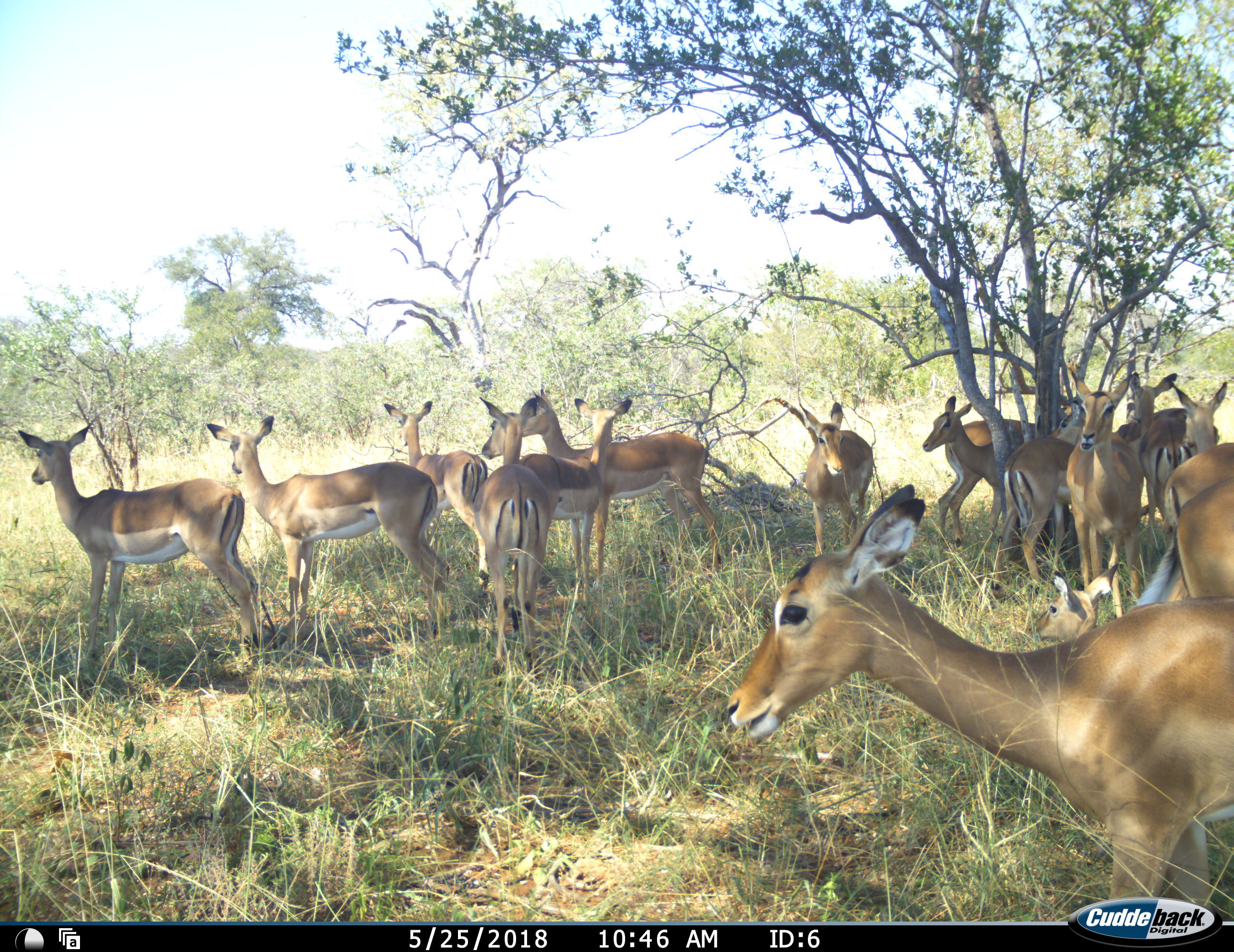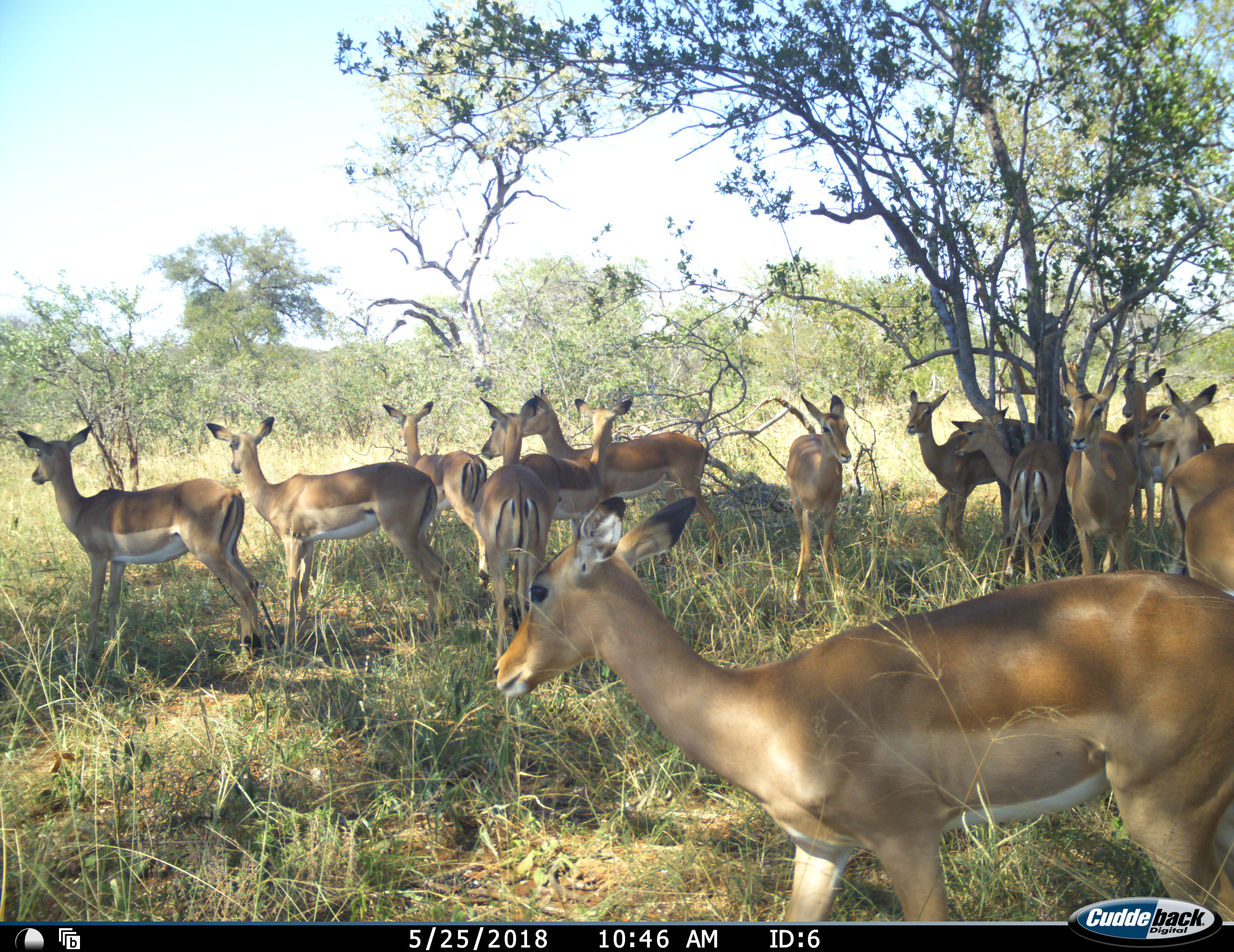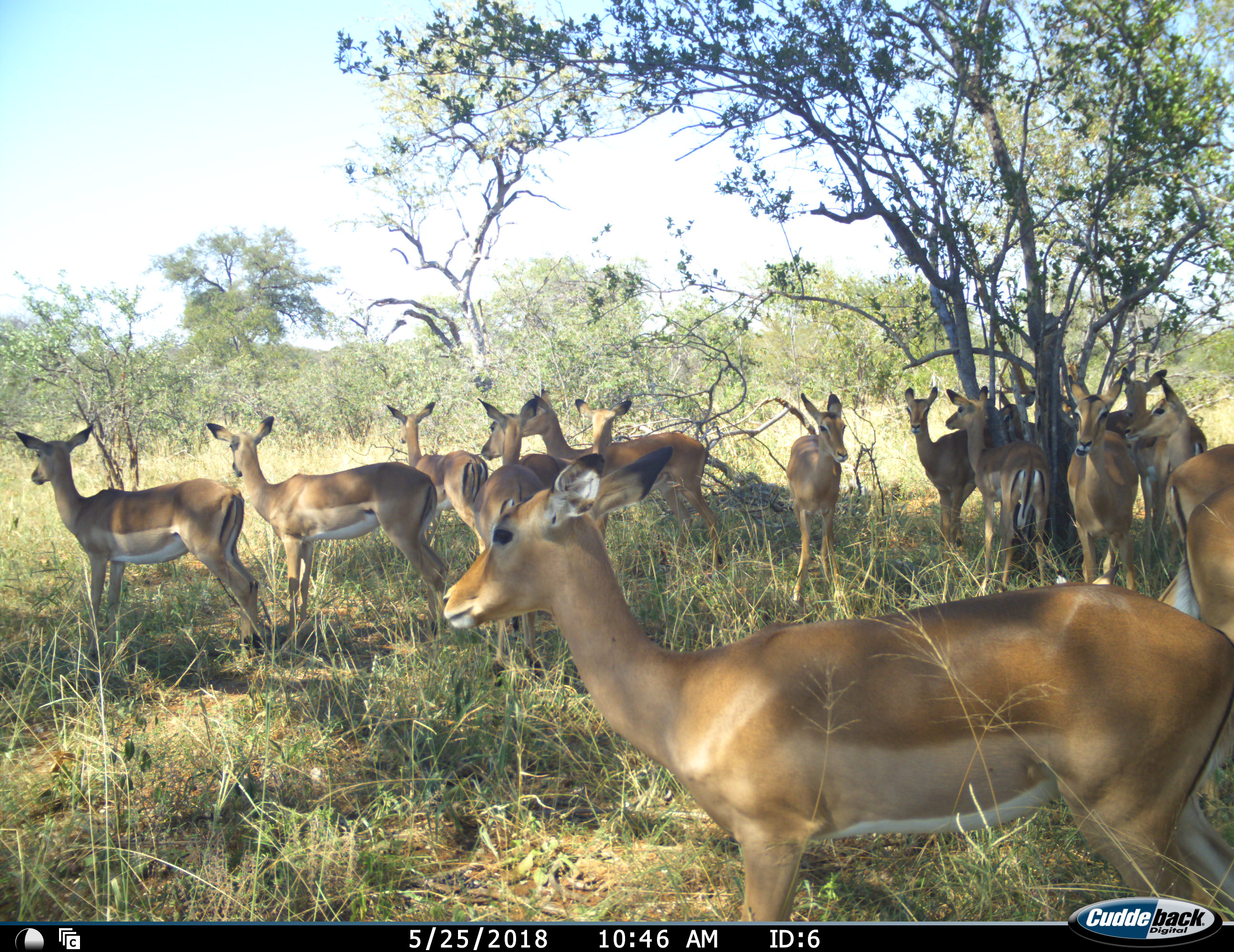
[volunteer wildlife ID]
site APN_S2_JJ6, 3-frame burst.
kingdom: Animalia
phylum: Chordata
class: Mammalia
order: Artiodactyla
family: Bovidae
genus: Aepyceros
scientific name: Aepyceros melampus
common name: impala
Impala (Aepyceros melampus), count 11-50. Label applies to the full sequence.